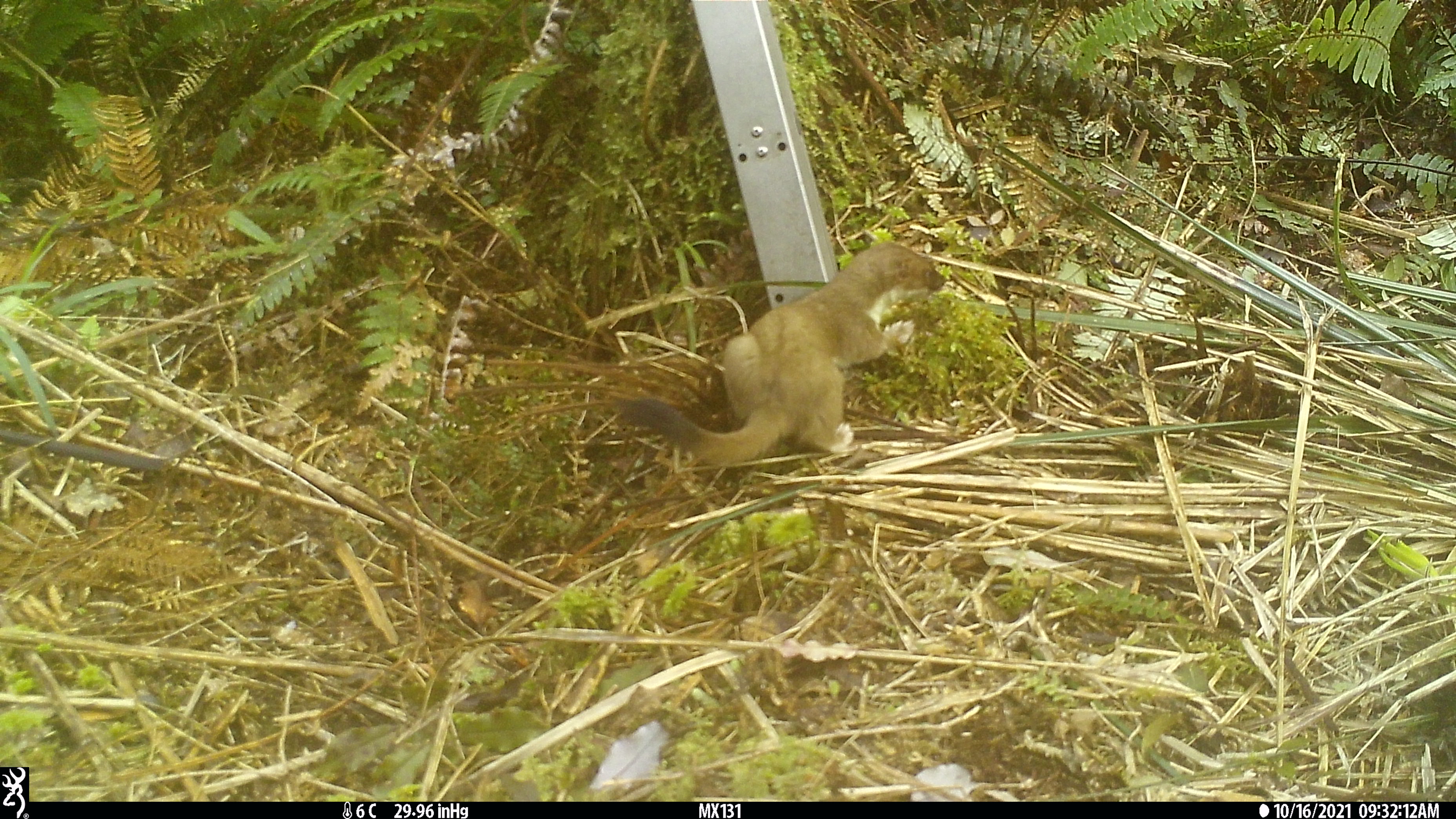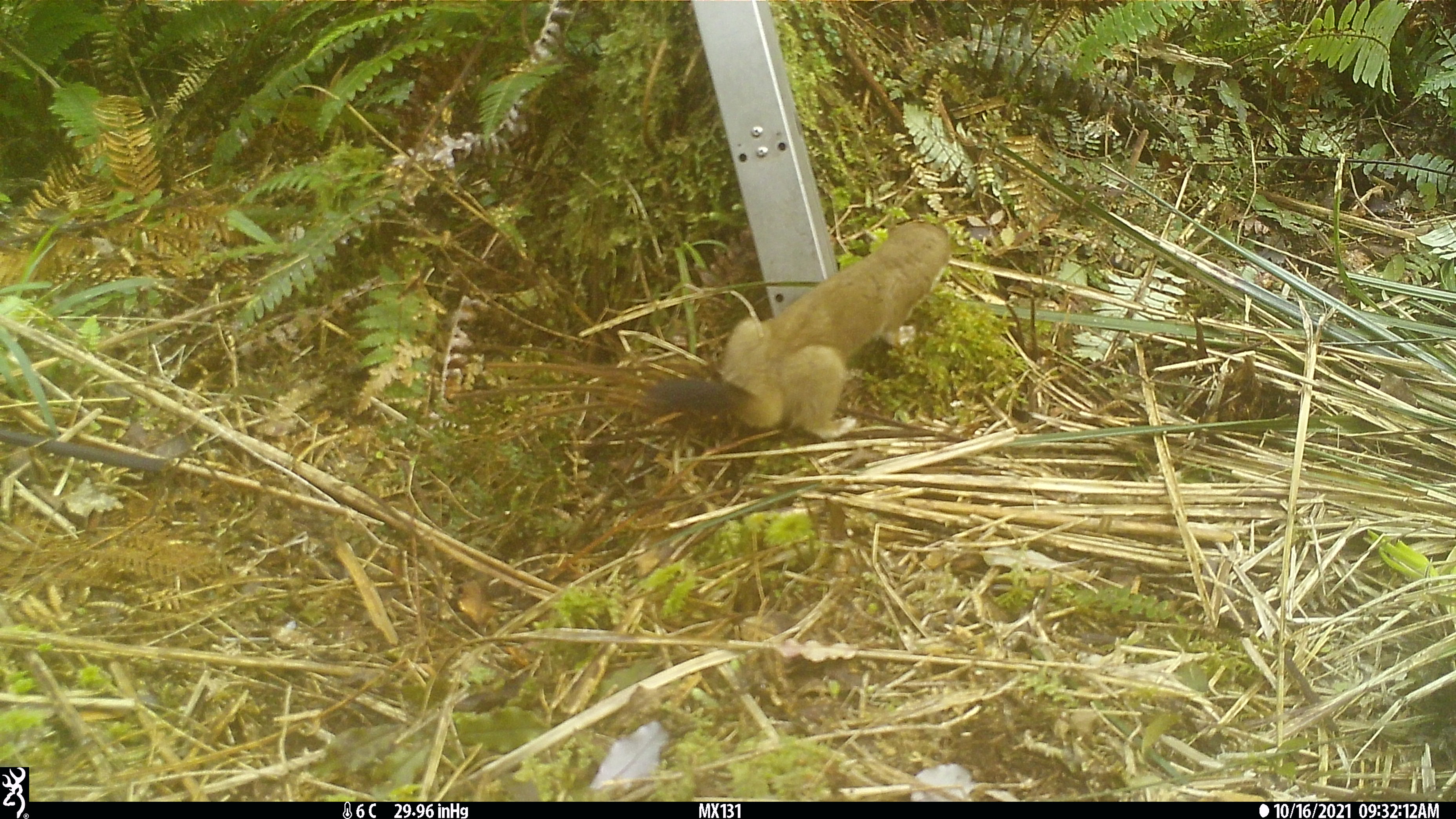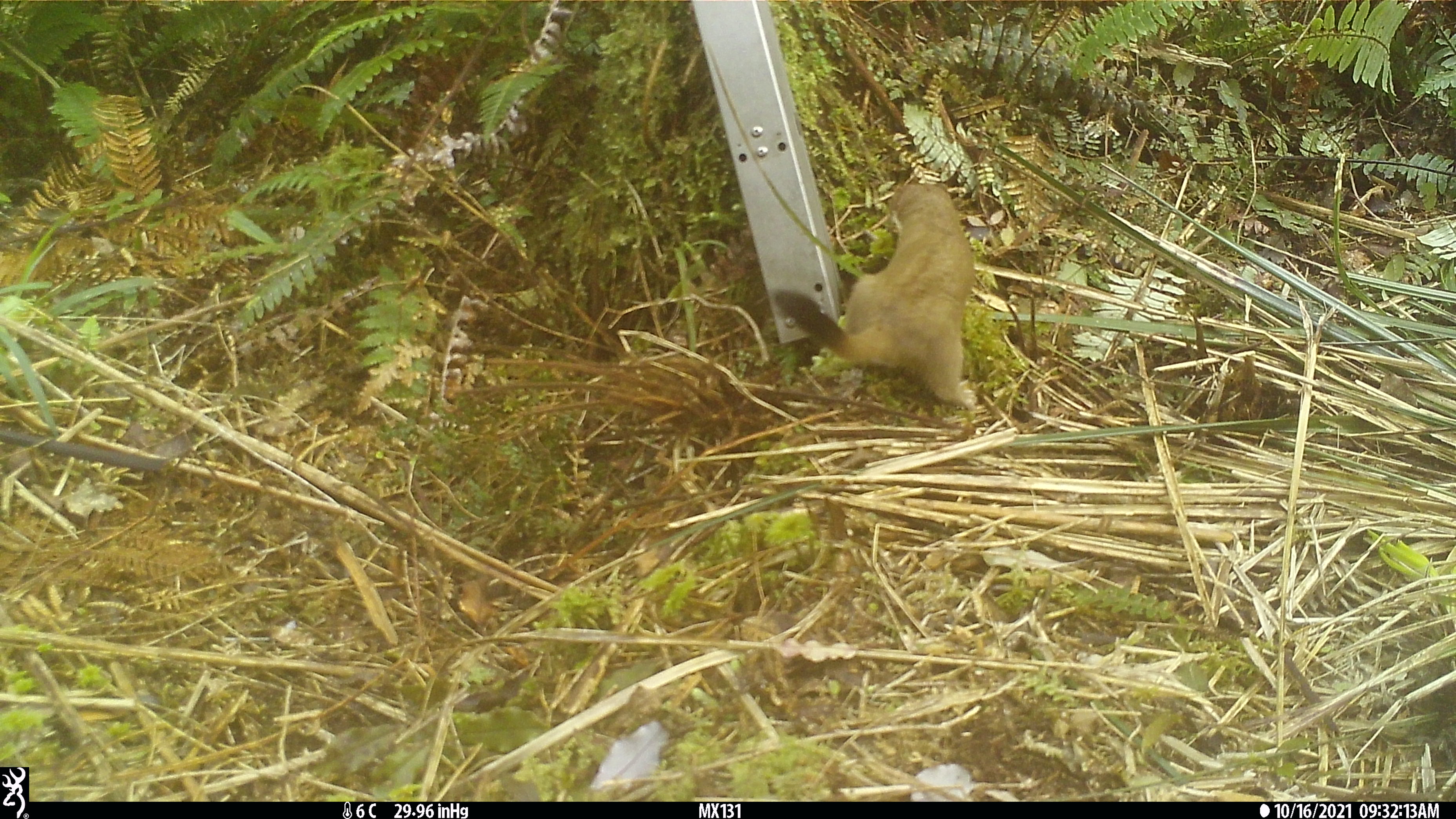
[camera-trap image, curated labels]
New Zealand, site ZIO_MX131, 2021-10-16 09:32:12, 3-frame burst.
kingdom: Animalia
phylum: Chordata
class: Mammalia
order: Carnivora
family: Mustelidae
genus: Mustela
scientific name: Mustela erminea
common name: stoat